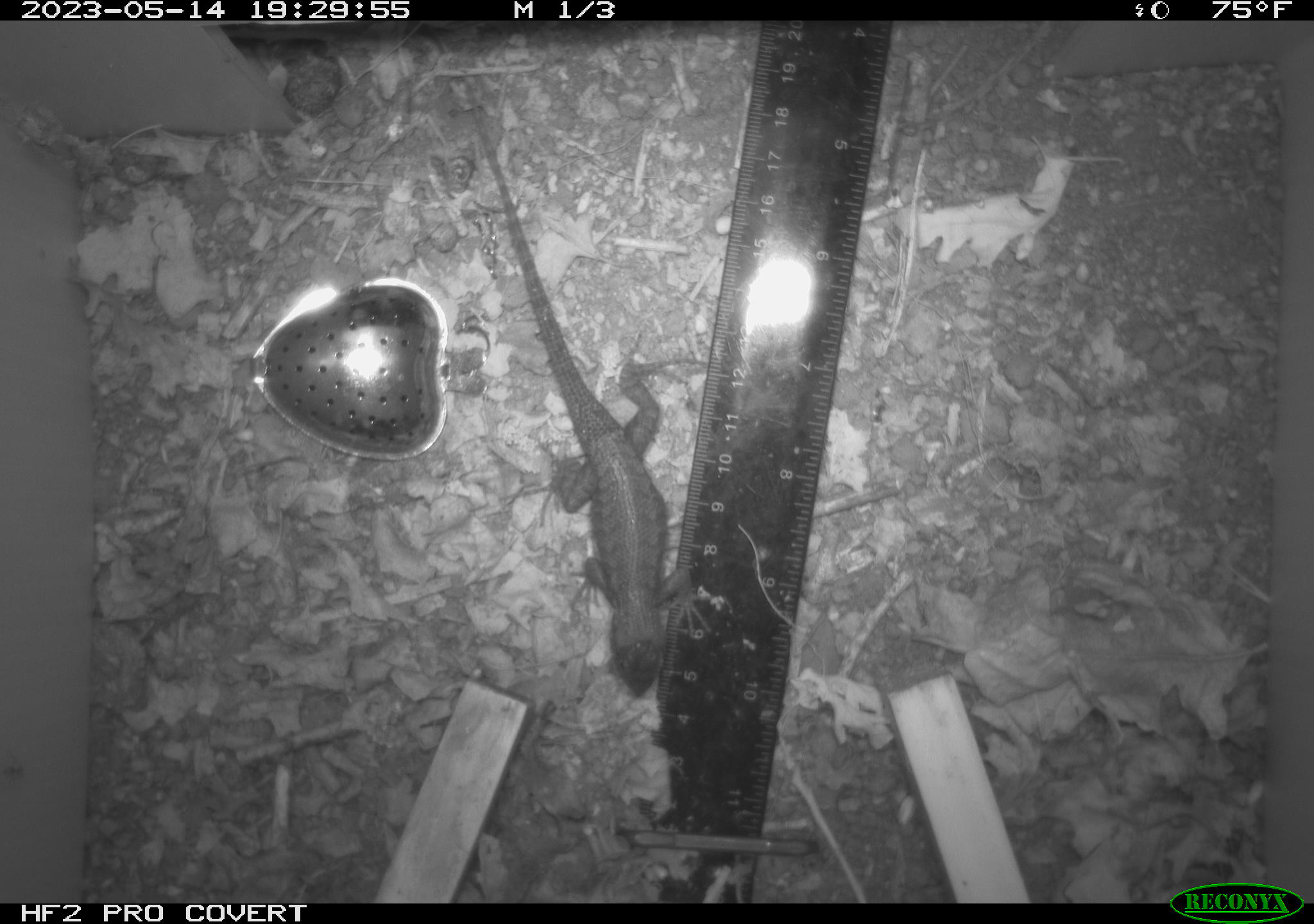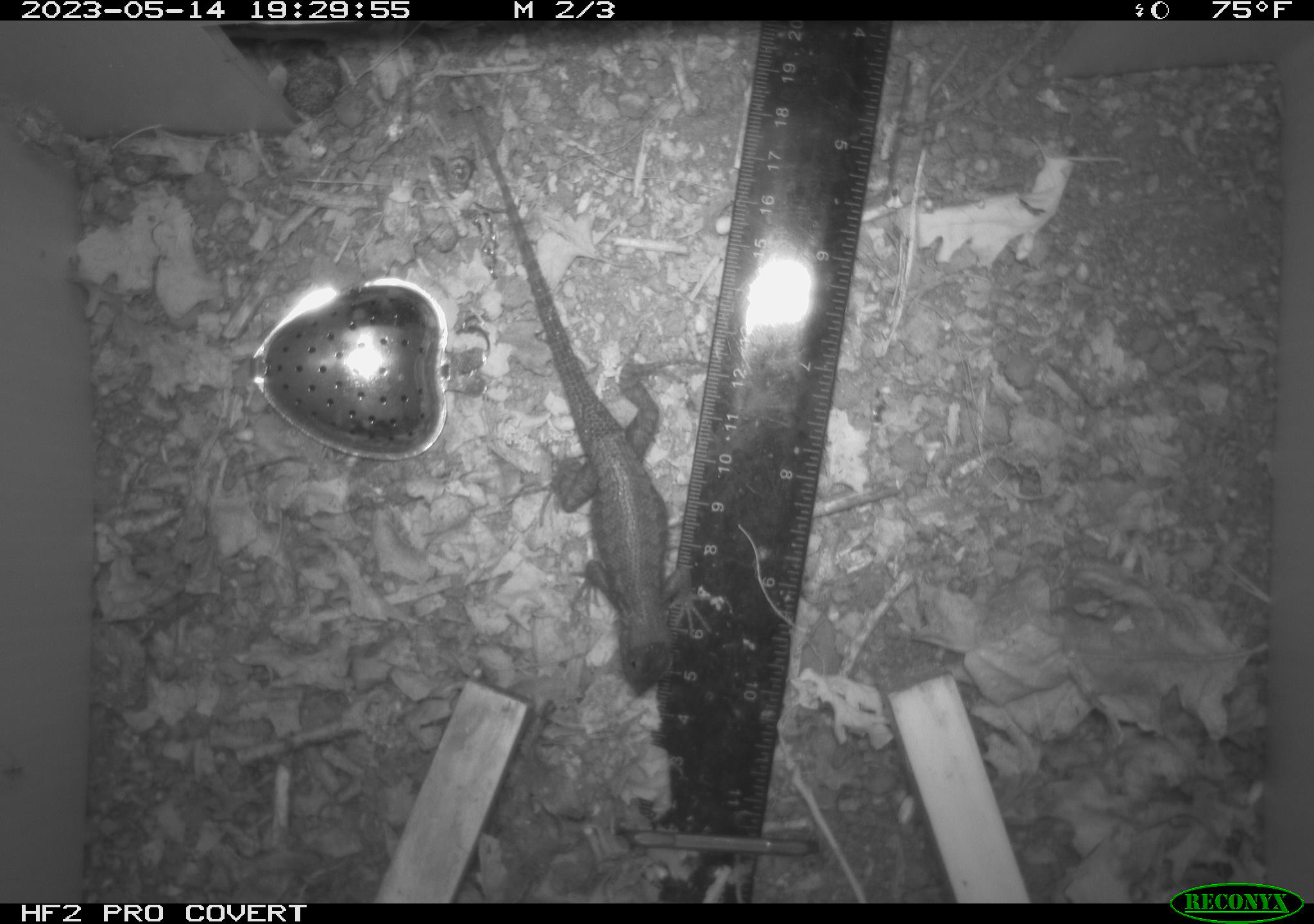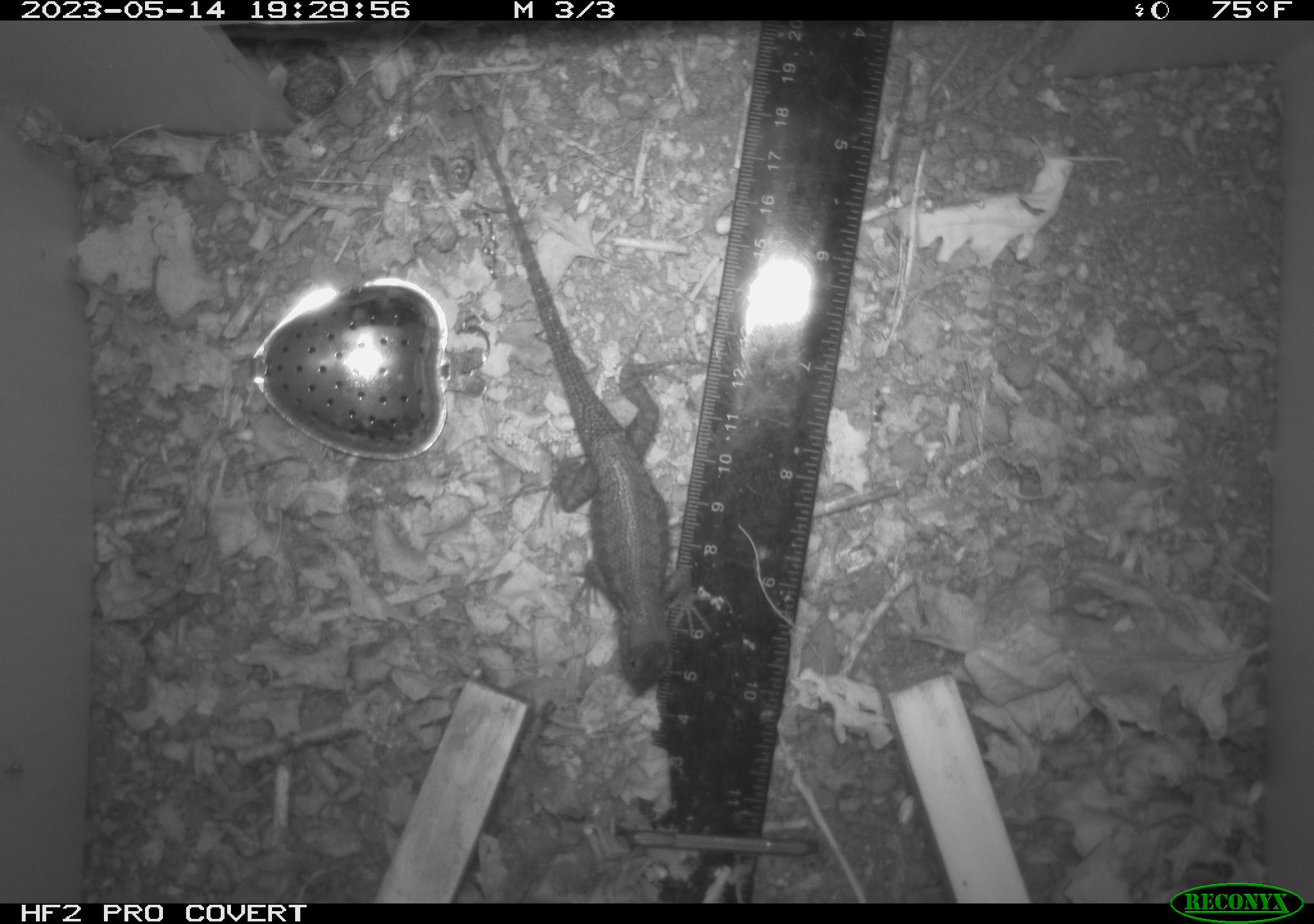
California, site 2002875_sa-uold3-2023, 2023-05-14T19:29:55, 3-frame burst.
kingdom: Animalia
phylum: Chordata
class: Reptilia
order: Squamata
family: Phrynosomatidae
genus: Sceloporus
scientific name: Sceloporus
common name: spiny lizards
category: sceloporus species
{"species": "sceloporus species (spiny lizards) (Sceloporus)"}